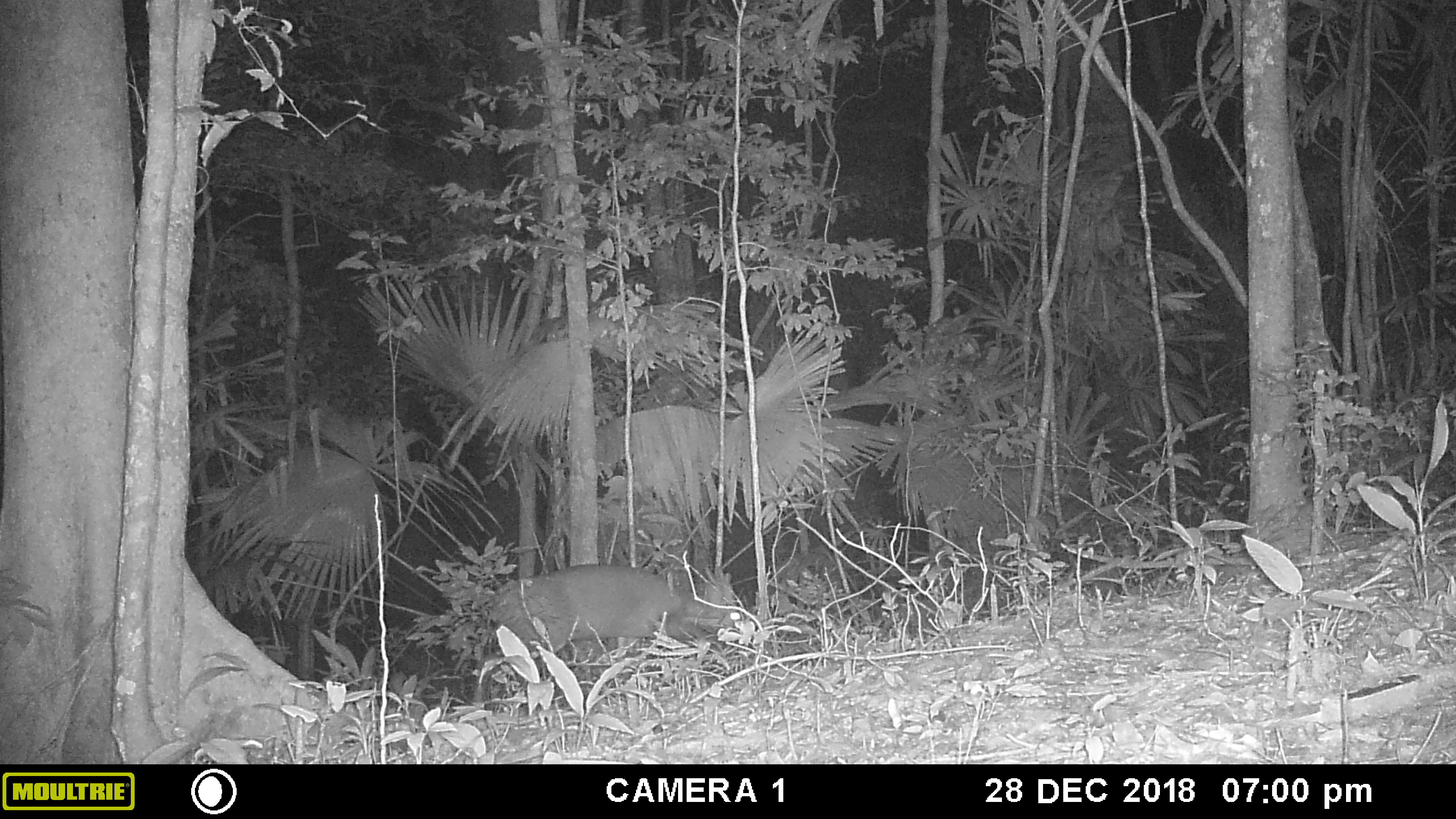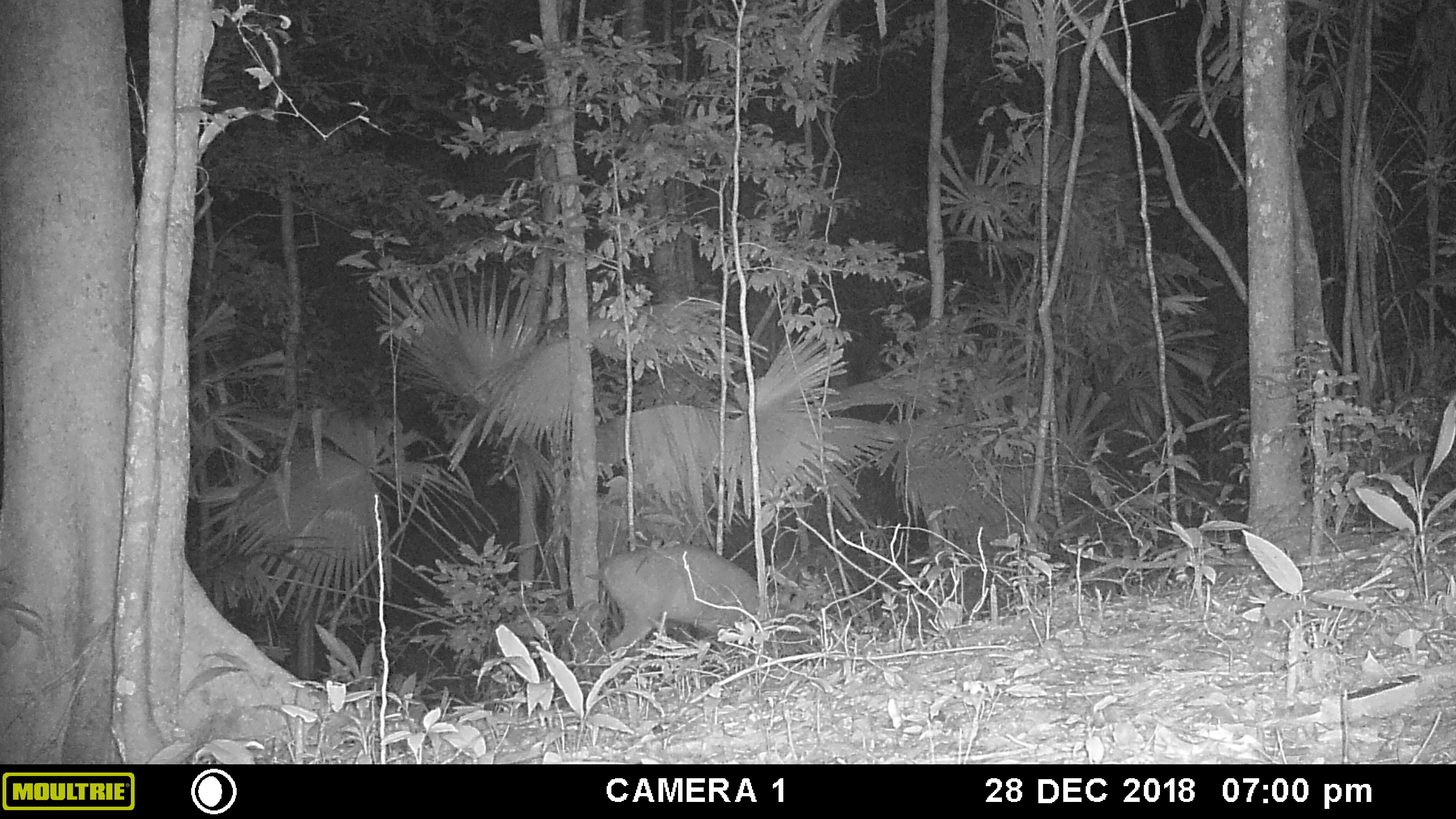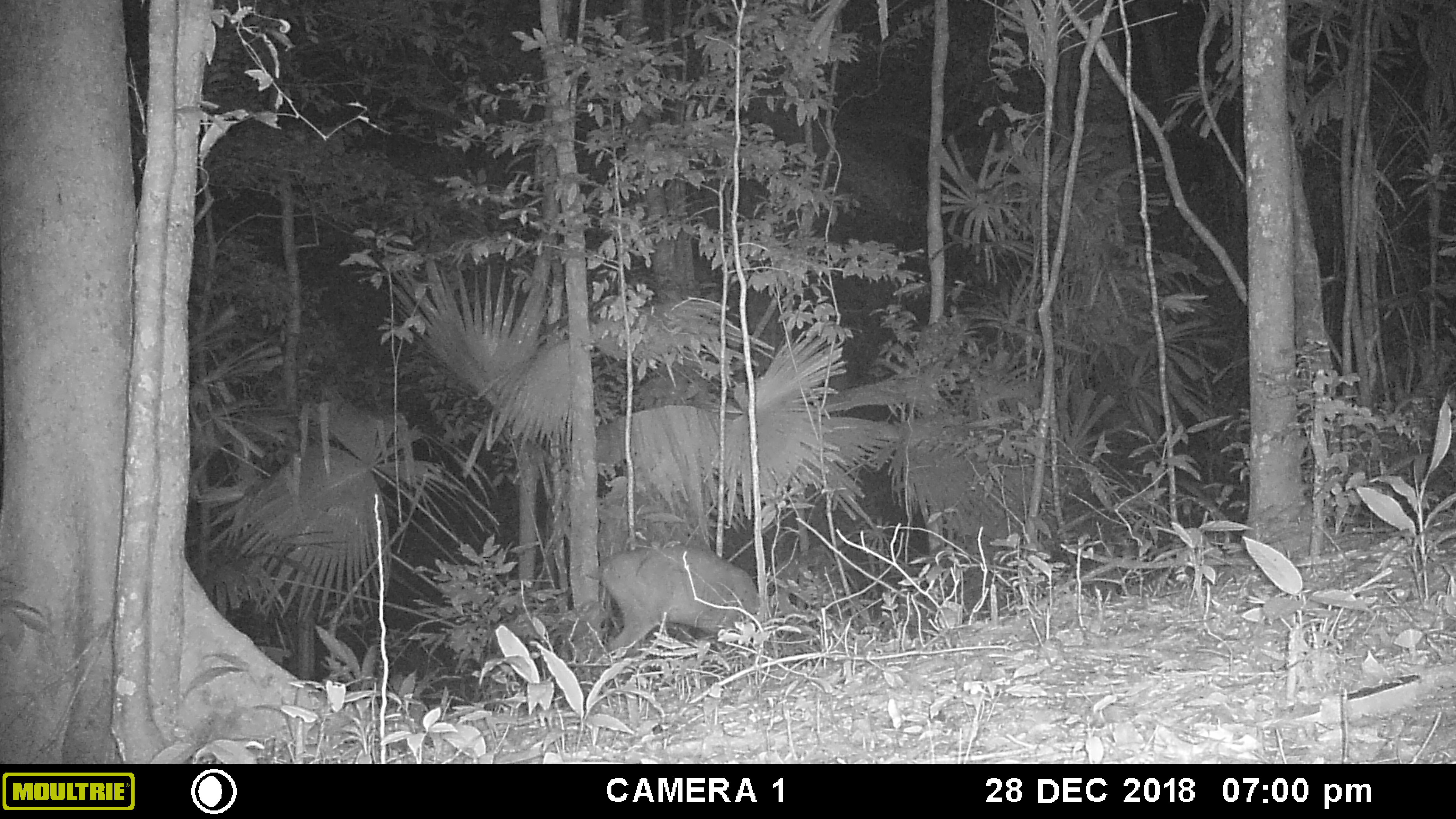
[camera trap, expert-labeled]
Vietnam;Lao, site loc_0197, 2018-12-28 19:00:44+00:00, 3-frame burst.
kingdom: Animalia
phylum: Chordata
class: Mammalia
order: Artiodactyla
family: Cervidae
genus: Muntiacus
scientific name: Muntiacus vuquangensis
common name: large-antlered muntjac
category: large antlered muntjac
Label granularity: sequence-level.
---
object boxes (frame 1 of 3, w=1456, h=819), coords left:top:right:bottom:
large antlered muntjac: 474:564:741:707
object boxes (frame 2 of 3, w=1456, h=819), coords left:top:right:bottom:
large antlered muntjac: 602:543:759:650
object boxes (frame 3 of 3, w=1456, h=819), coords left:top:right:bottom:
large antlered muntjac: 601:544:761:659